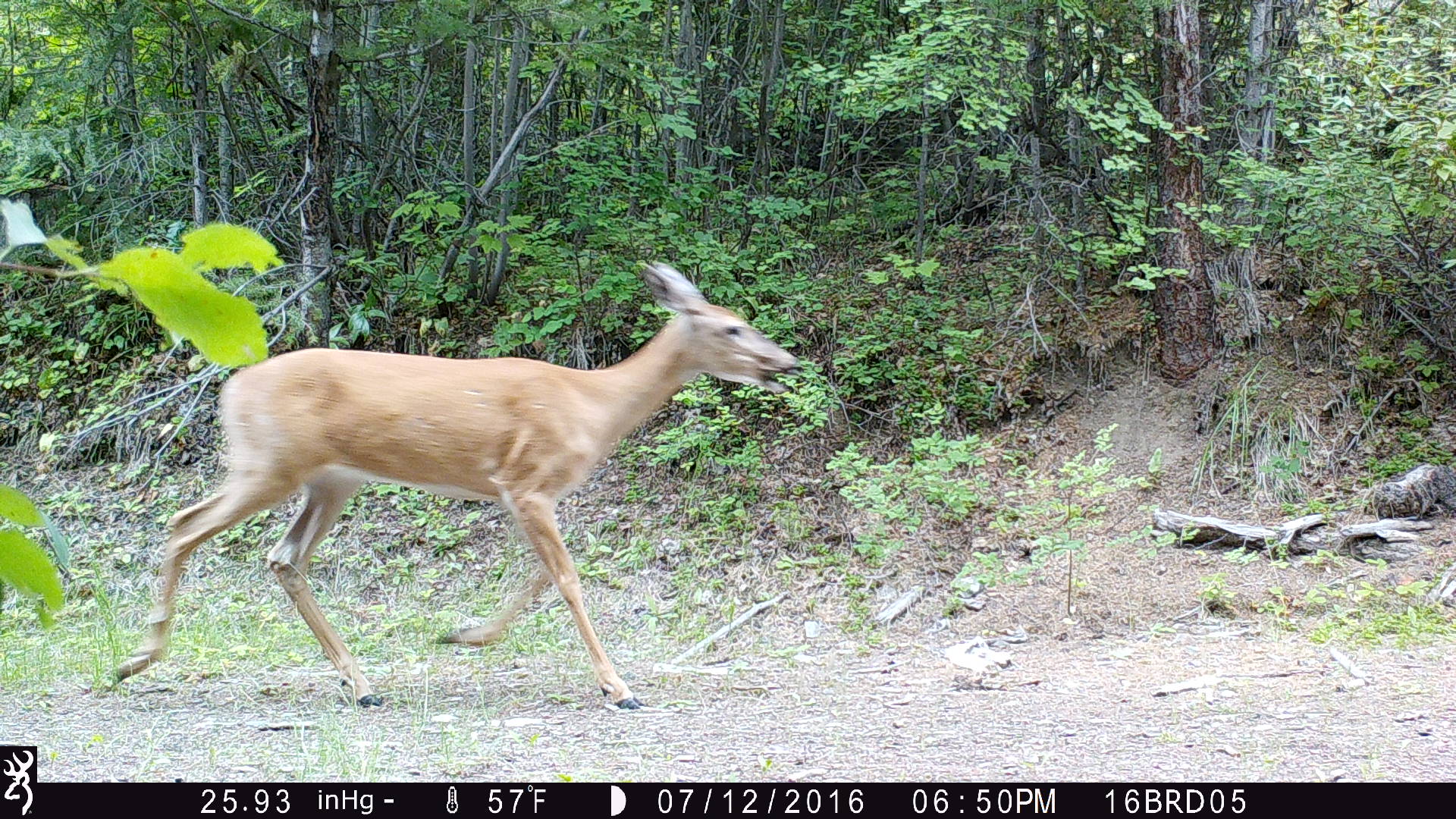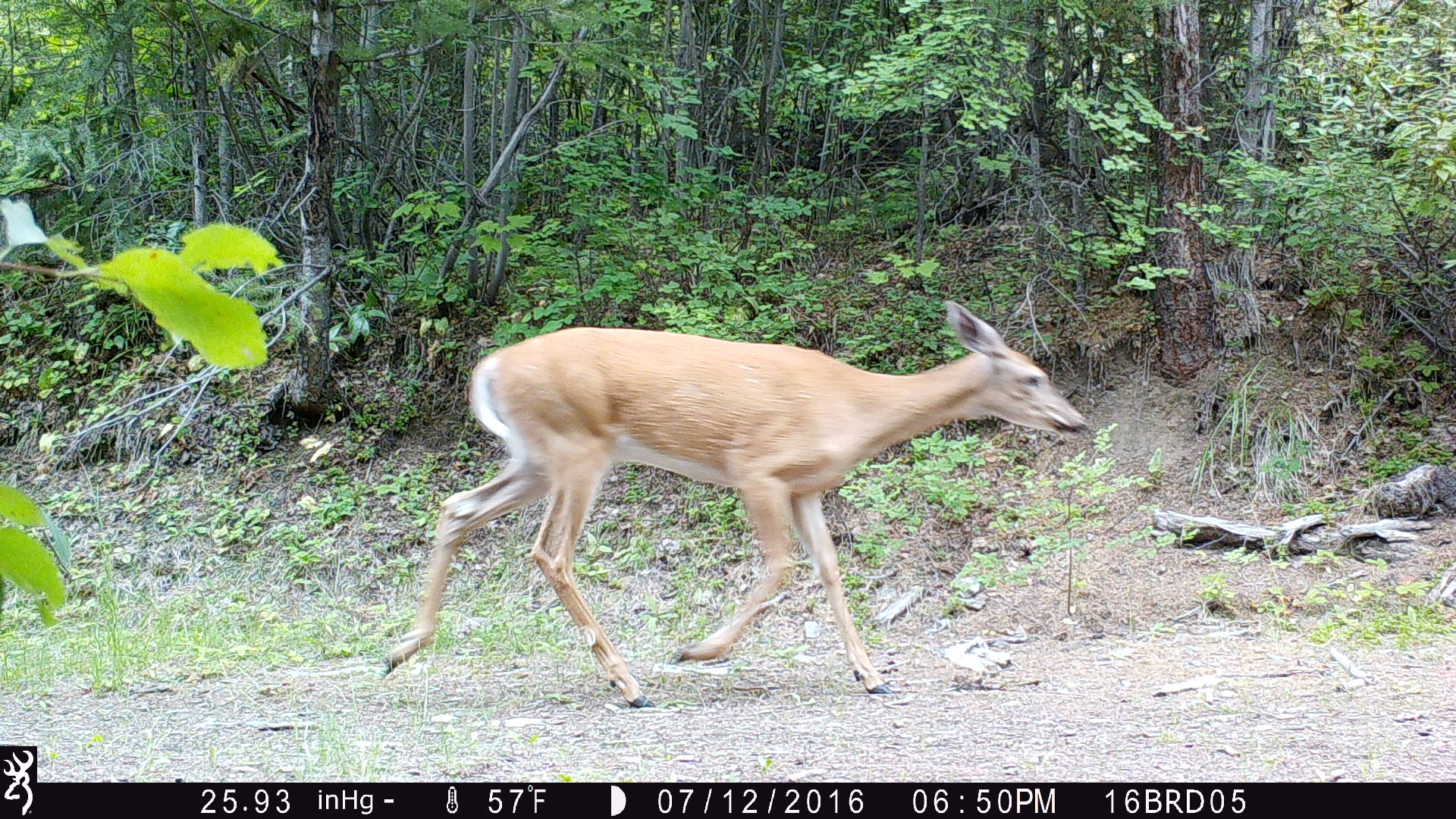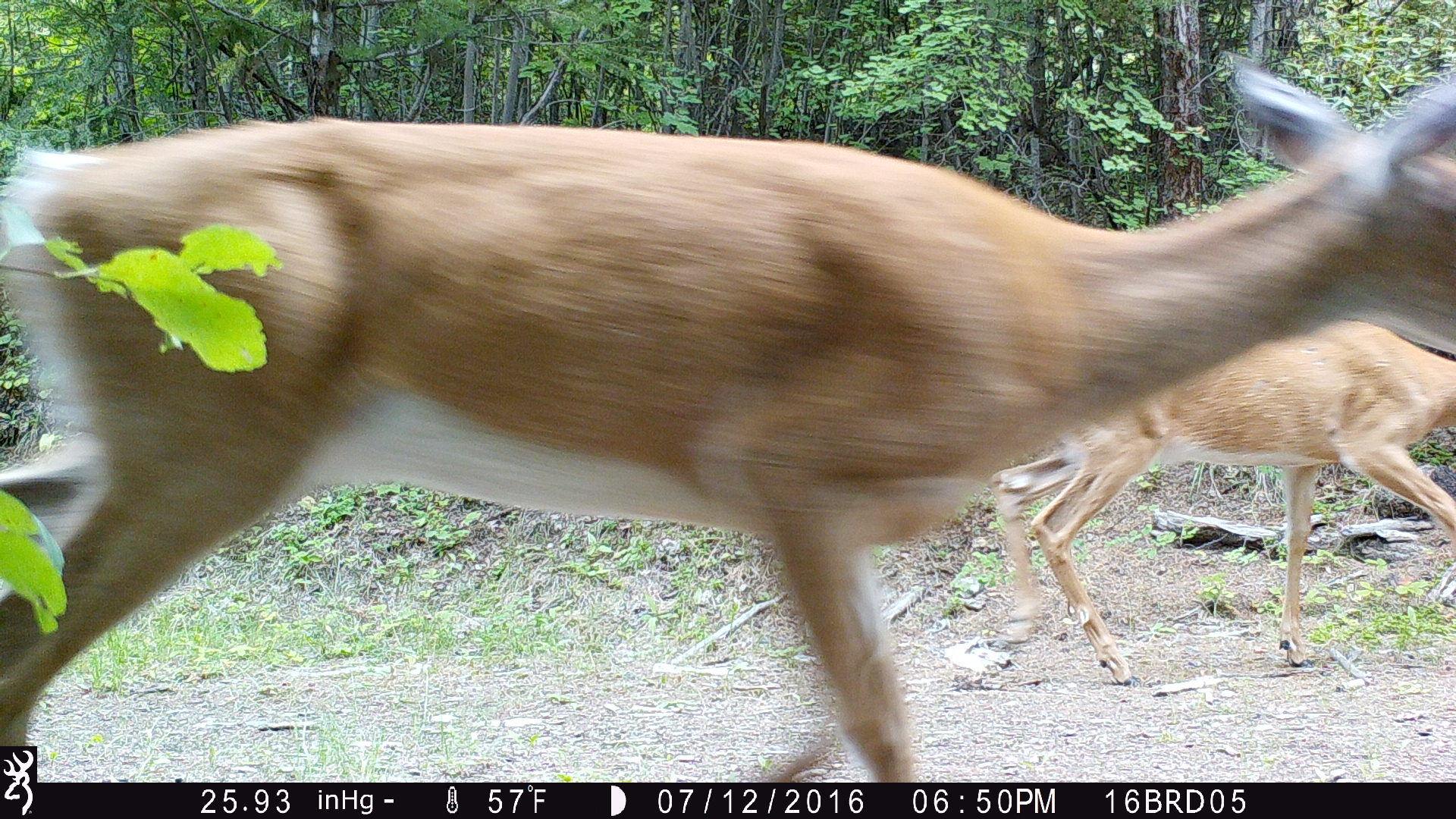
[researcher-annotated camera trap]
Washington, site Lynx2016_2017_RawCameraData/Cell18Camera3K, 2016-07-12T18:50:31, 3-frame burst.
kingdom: Animalia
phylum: Chordata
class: Mammalia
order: Artiodactyla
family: Cervidae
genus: Odocoileus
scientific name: Odocoileus virginianus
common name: white-tailed deer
Odocoileus virginianus (white-tailed deer). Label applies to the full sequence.